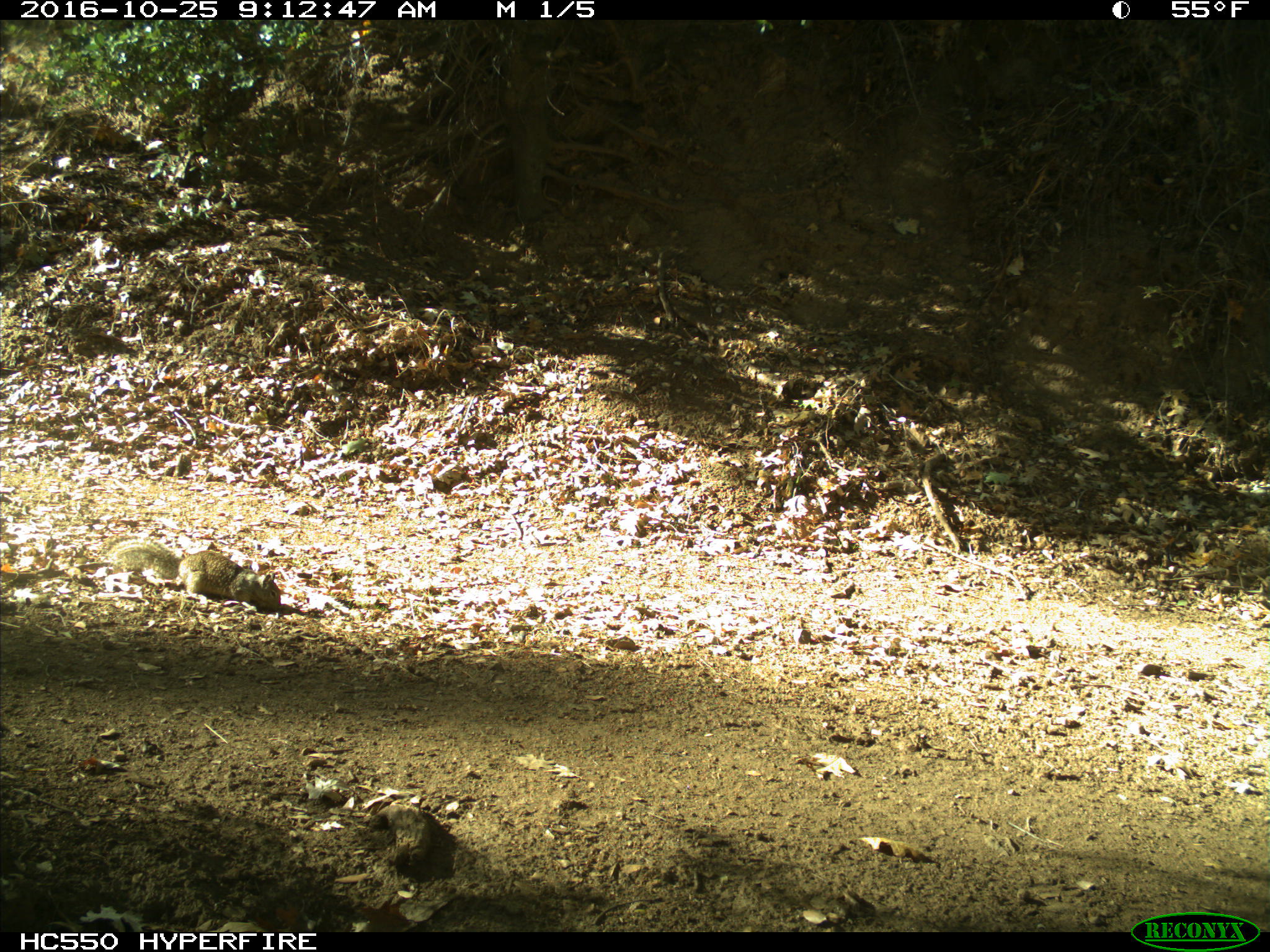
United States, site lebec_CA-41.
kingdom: Animalia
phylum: Chordata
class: Mammalia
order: Rodentia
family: Sciuridae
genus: Otospermophilus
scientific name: Otospermophilus beecheyi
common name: california ground squirrel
Otospermophilus beecheyi (california ground squirrel).